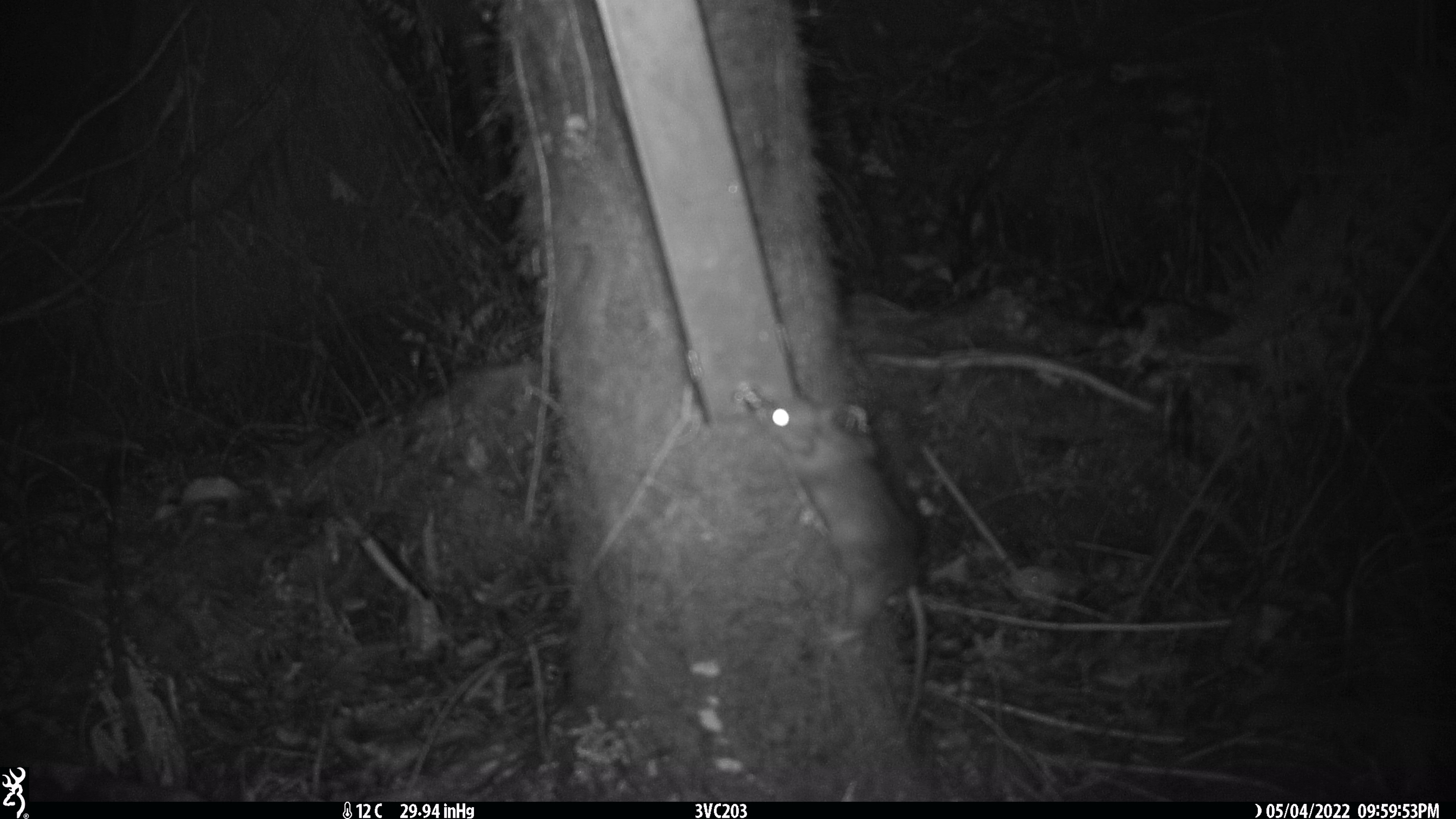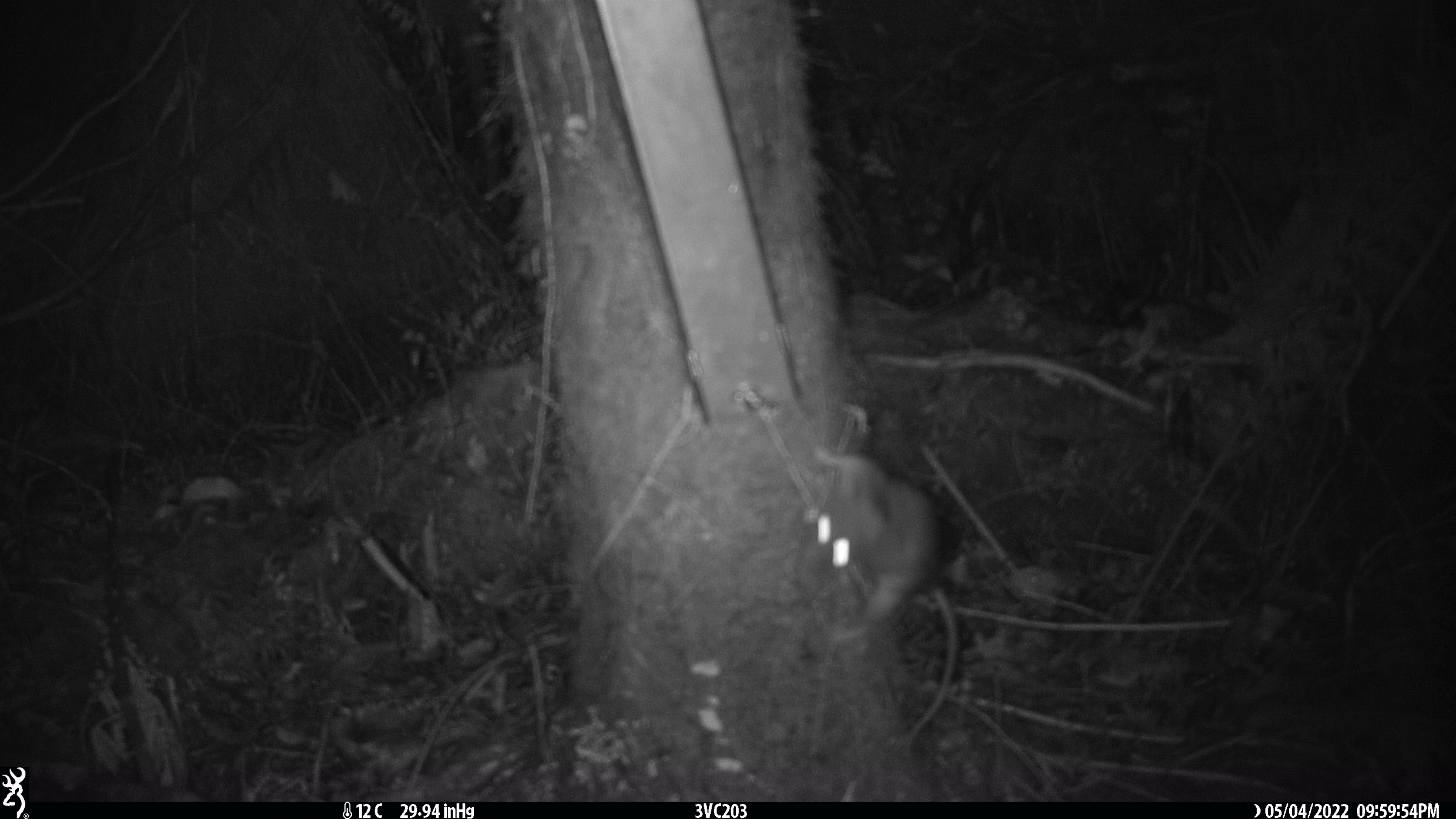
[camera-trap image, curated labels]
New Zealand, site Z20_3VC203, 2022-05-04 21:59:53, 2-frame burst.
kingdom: Animalia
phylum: Chordata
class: Mammalia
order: Rodentia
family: Muridae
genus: Rattus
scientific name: Rattus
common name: rat